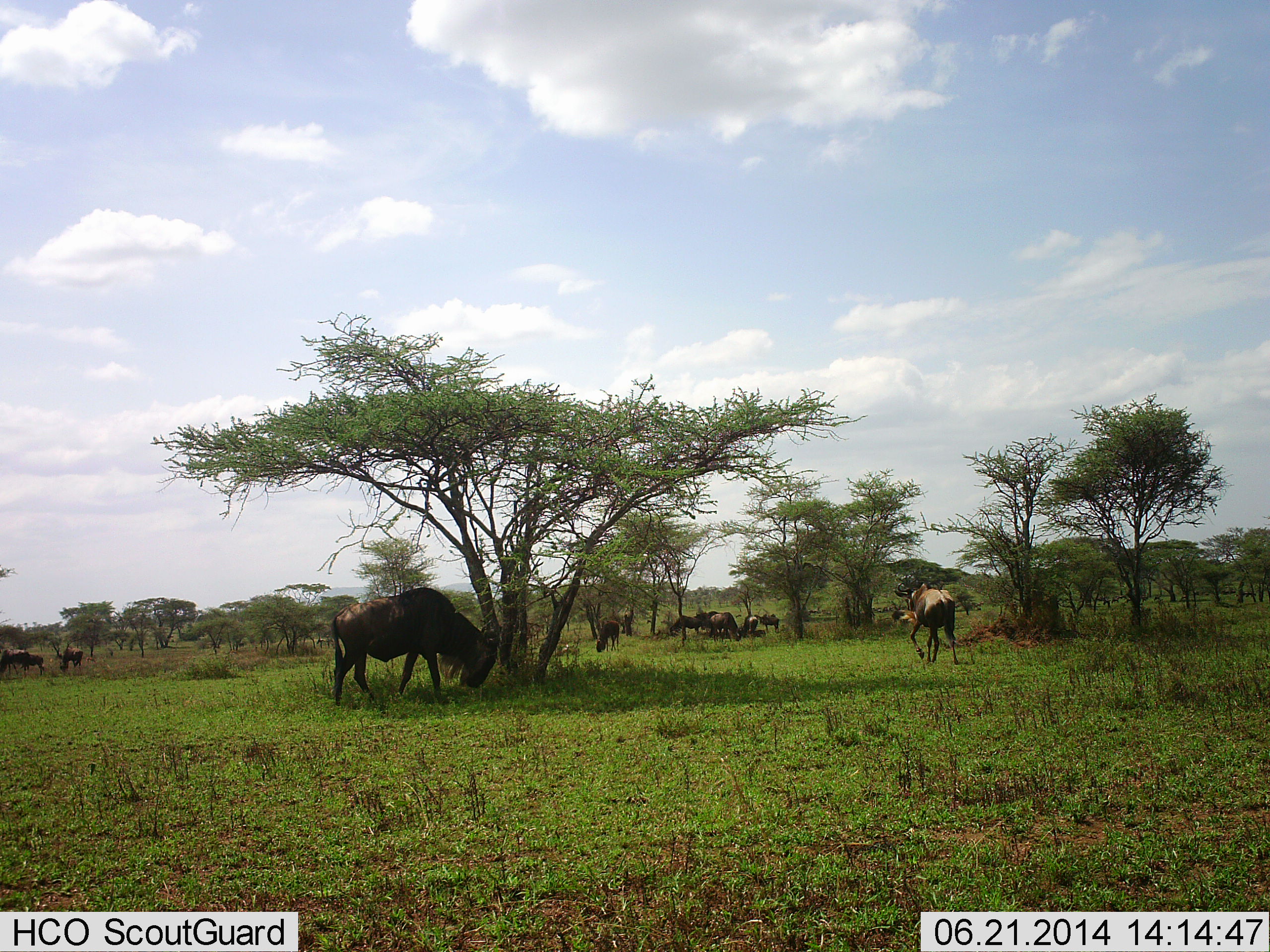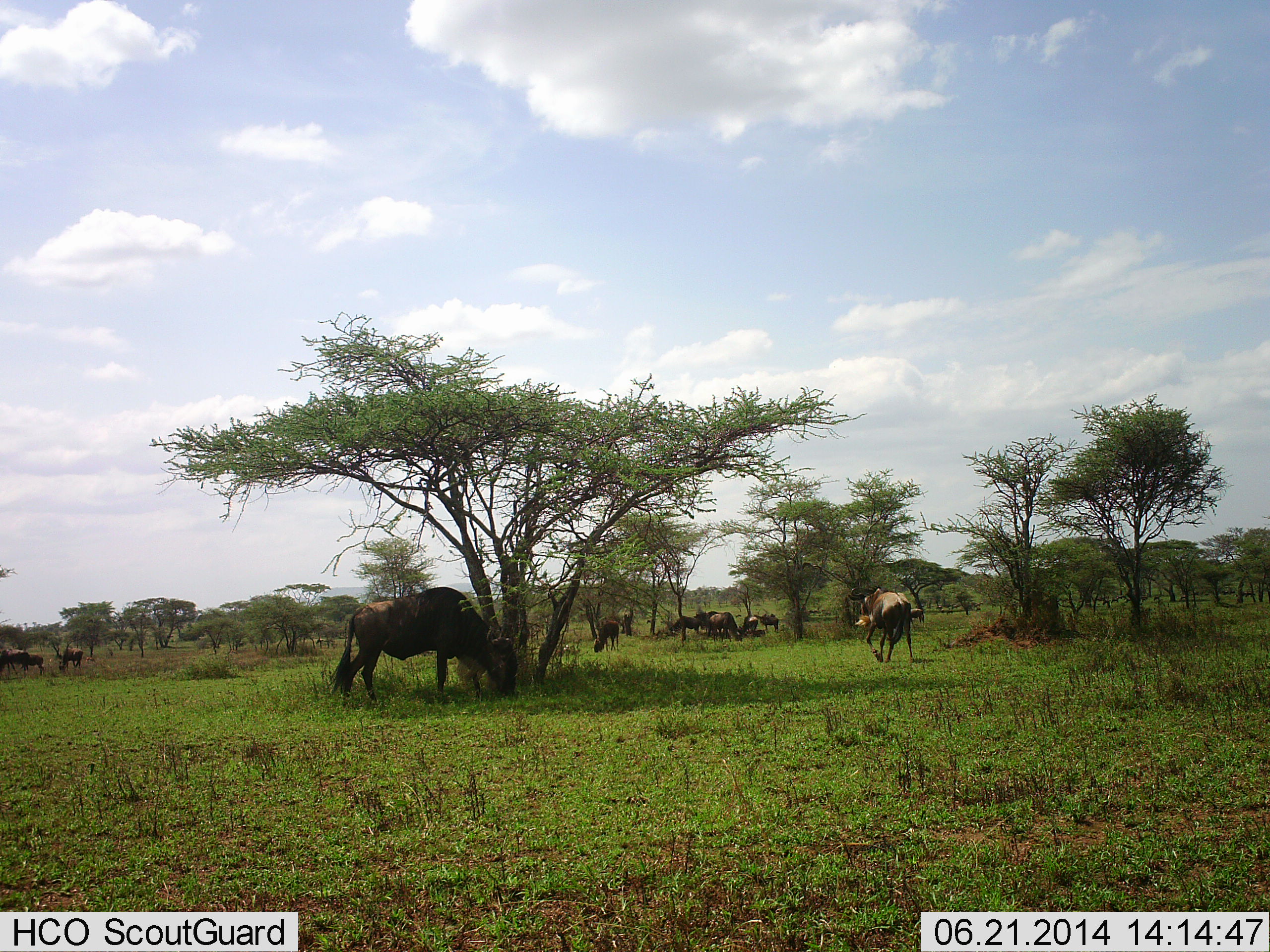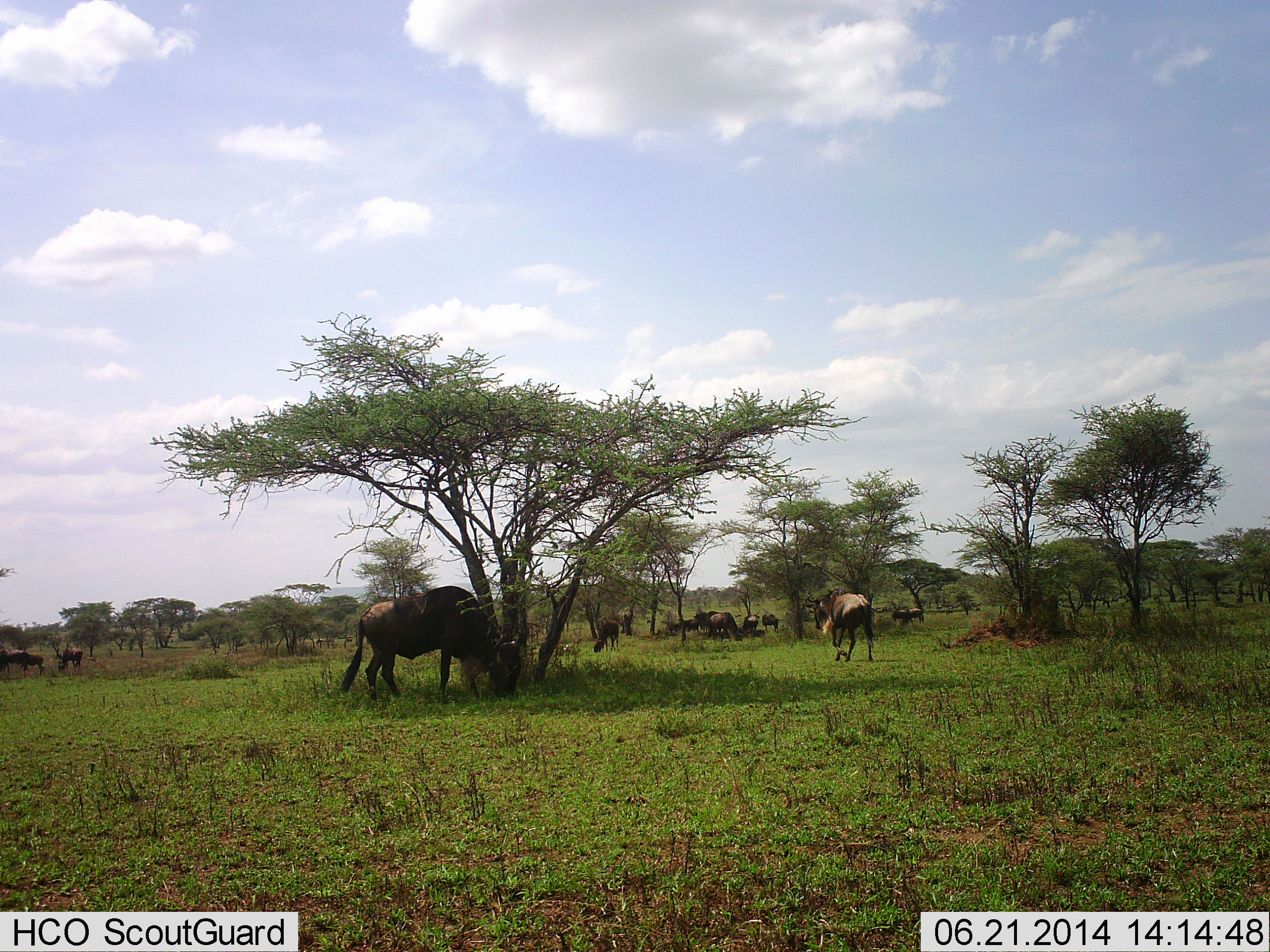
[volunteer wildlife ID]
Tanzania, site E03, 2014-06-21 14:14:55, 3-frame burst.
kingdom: Animalia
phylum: Chordata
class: Mammalia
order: Artiodactyla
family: Bovidae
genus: Connochaetes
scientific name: Connochaetes taurinus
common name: blue wildebeest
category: wildebeest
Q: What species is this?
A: Wildebeest (blue wildebeest) (Connochaetes taurinus).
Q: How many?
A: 11-50.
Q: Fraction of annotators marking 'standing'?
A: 60%.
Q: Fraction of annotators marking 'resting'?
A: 20%.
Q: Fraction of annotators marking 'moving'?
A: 80%.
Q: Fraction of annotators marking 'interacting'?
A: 0%.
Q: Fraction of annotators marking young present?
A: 0%.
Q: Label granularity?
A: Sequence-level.